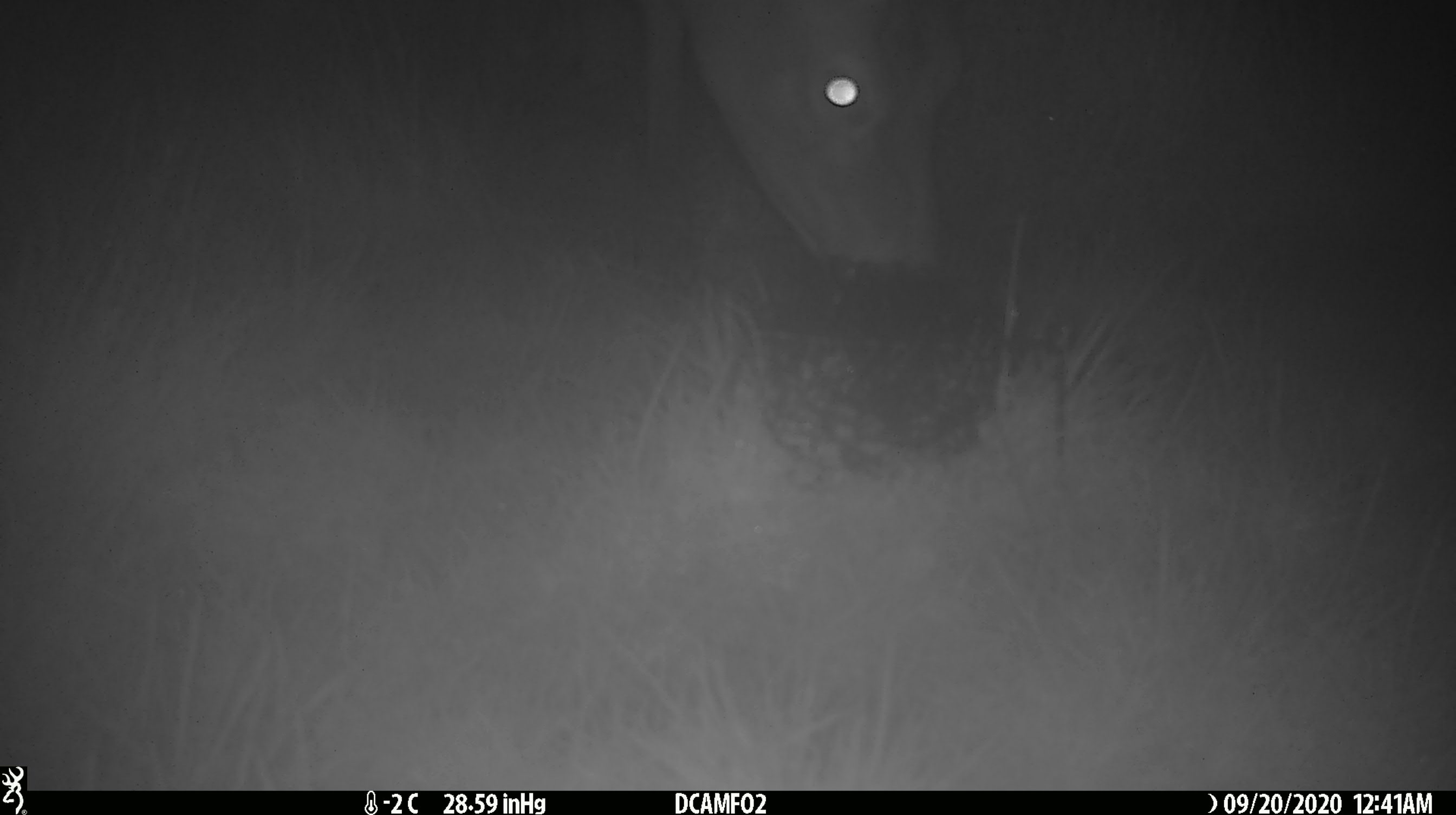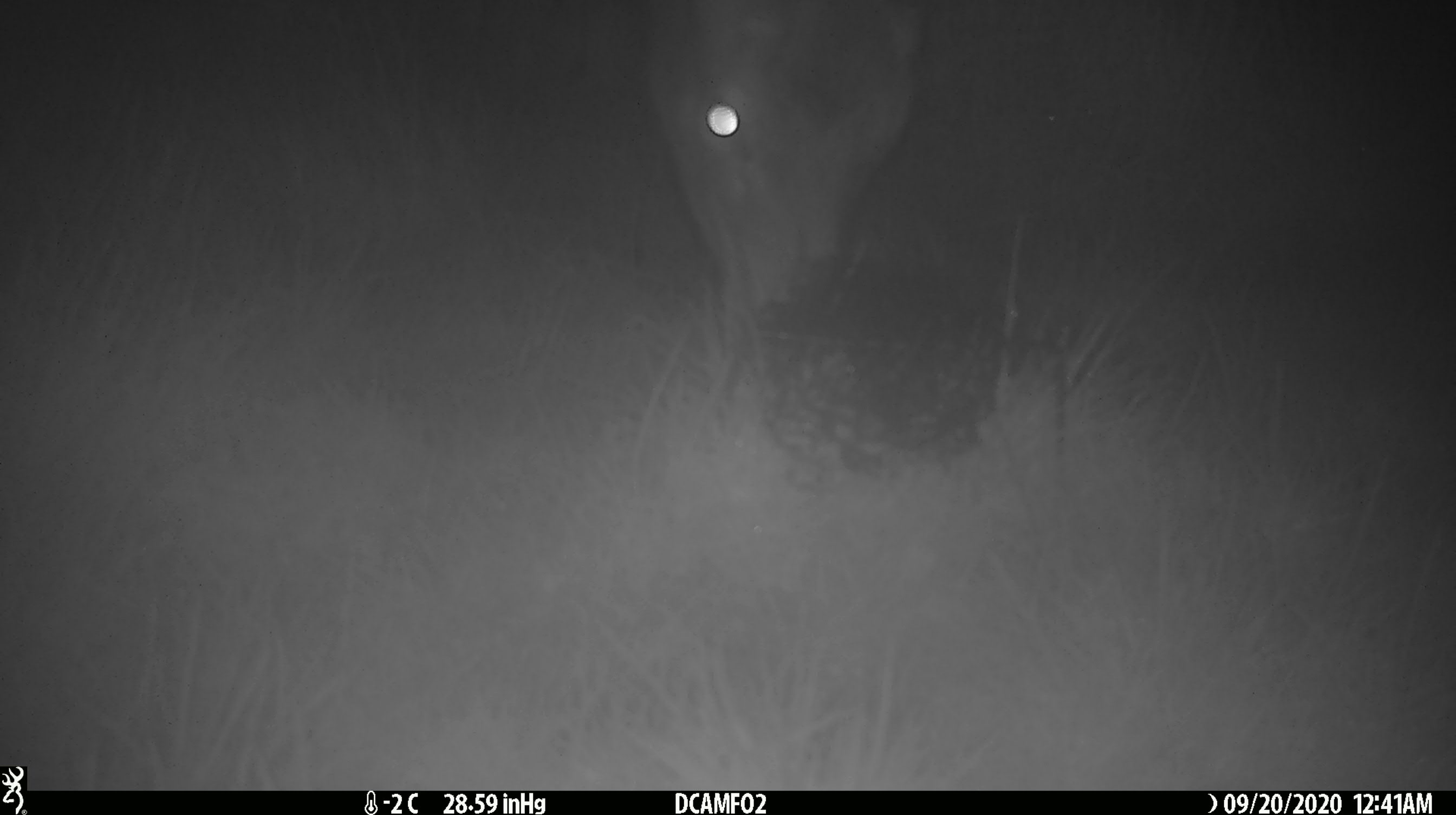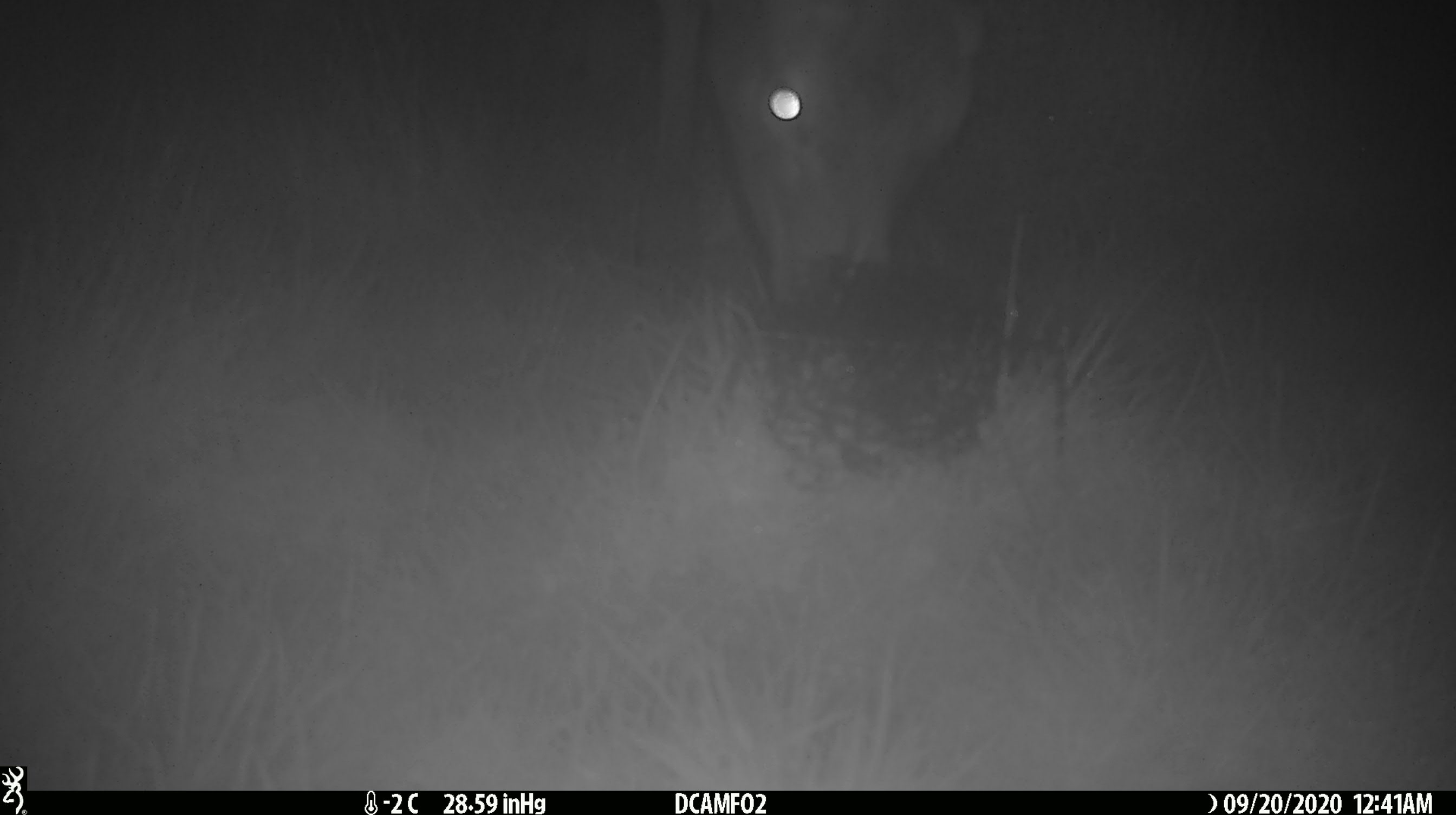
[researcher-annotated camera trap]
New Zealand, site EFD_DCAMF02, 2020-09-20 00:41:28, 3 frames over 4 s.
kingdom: Animalia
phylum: Chordata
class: Mammalia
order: Artiodactyla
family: Cervidae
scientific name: Cervidae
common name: deer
Deer (Cervidae).